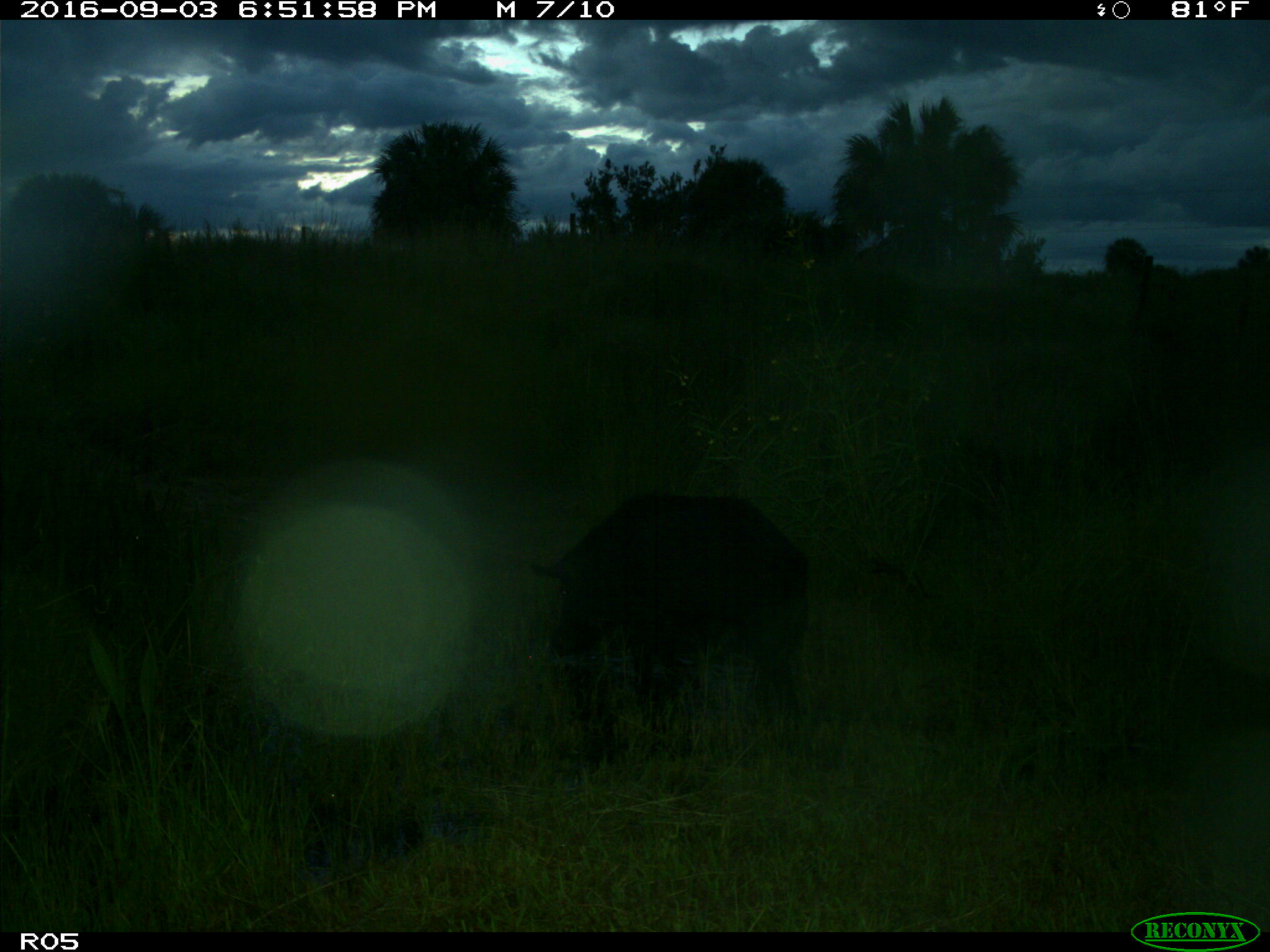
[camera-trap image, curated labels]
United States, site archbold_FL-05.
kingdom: Animalia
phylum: Chordata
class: Mammalia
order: Artiodactyla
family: Suidae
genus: Sus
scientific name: Sus scrofa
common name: wild boar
Sus scrofa (wild boar).